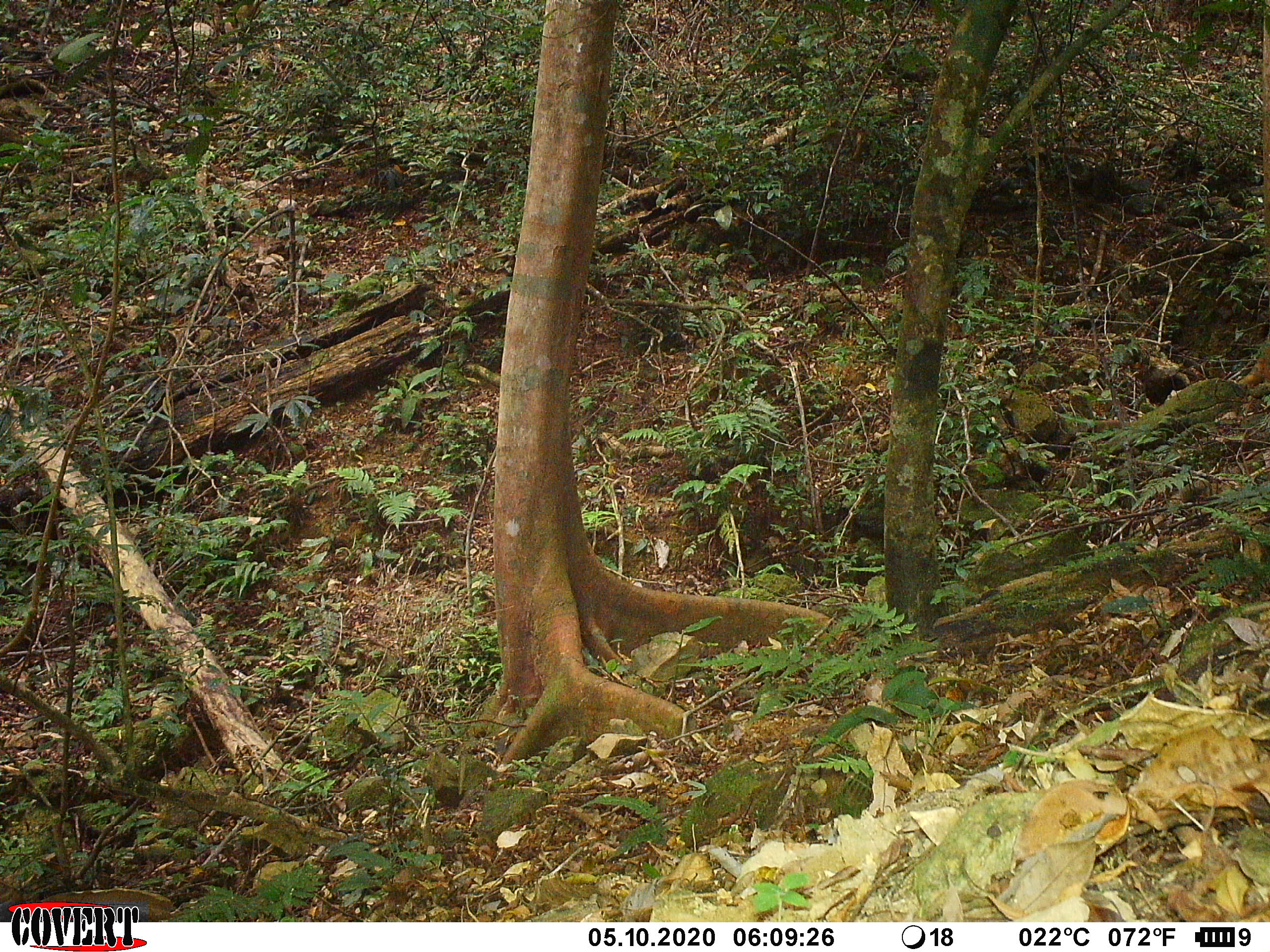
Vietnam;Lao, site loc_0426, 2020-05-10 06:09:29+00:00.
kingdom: Animalia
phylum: Chordata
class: Aves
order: Galliformes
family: Phasianidae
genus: Lophura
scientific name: Lophura nycthemera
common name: silver pheasant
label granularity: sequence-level